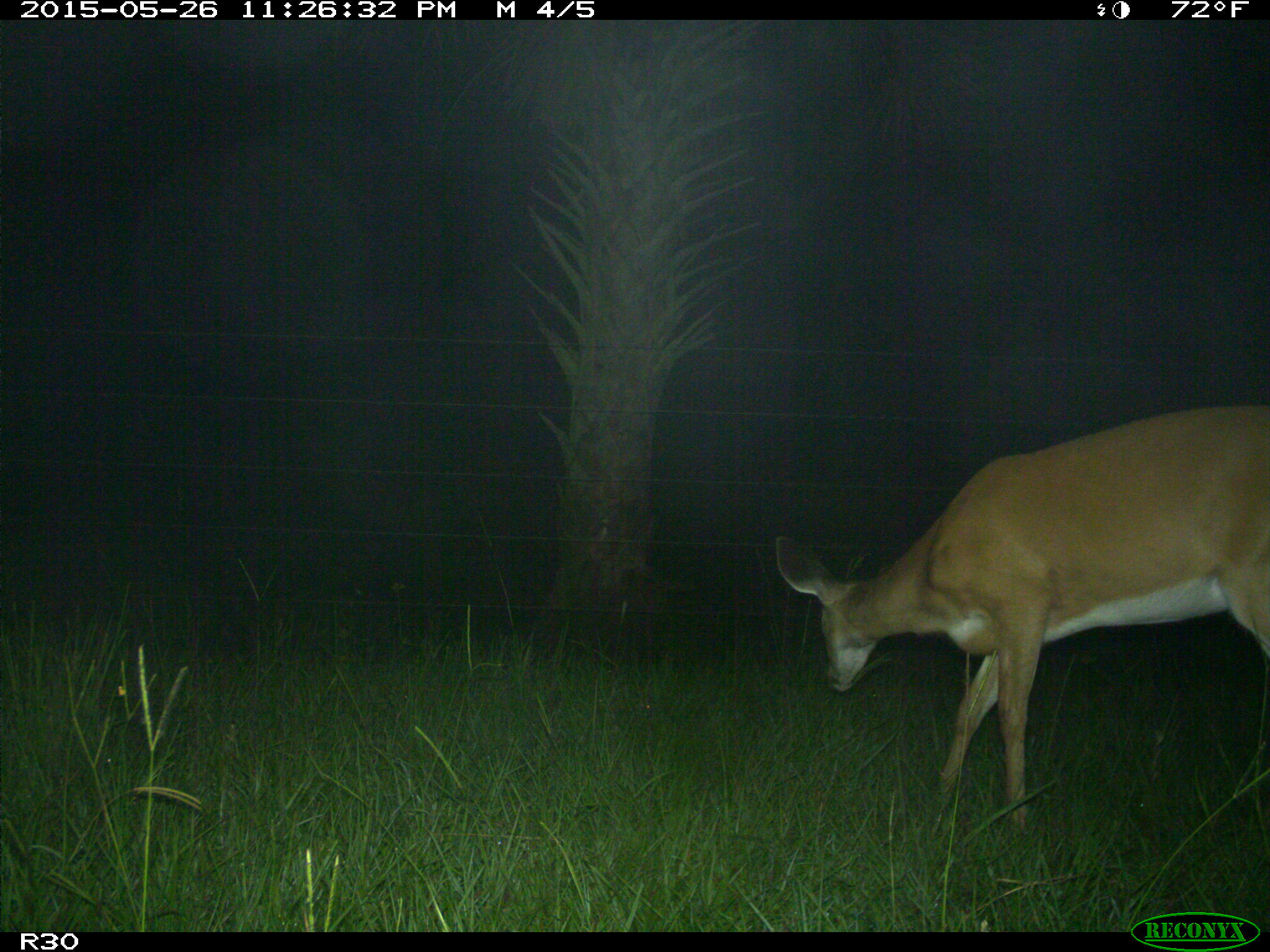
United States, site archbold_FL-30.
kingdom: Animalia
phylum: Chordata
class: Mammalia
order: Artiodactyla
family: Cervidae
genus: Odocoileus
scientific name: Odocoileus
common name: deer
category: unidentified deer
Unidentified deer (deer) (Odocoileus).